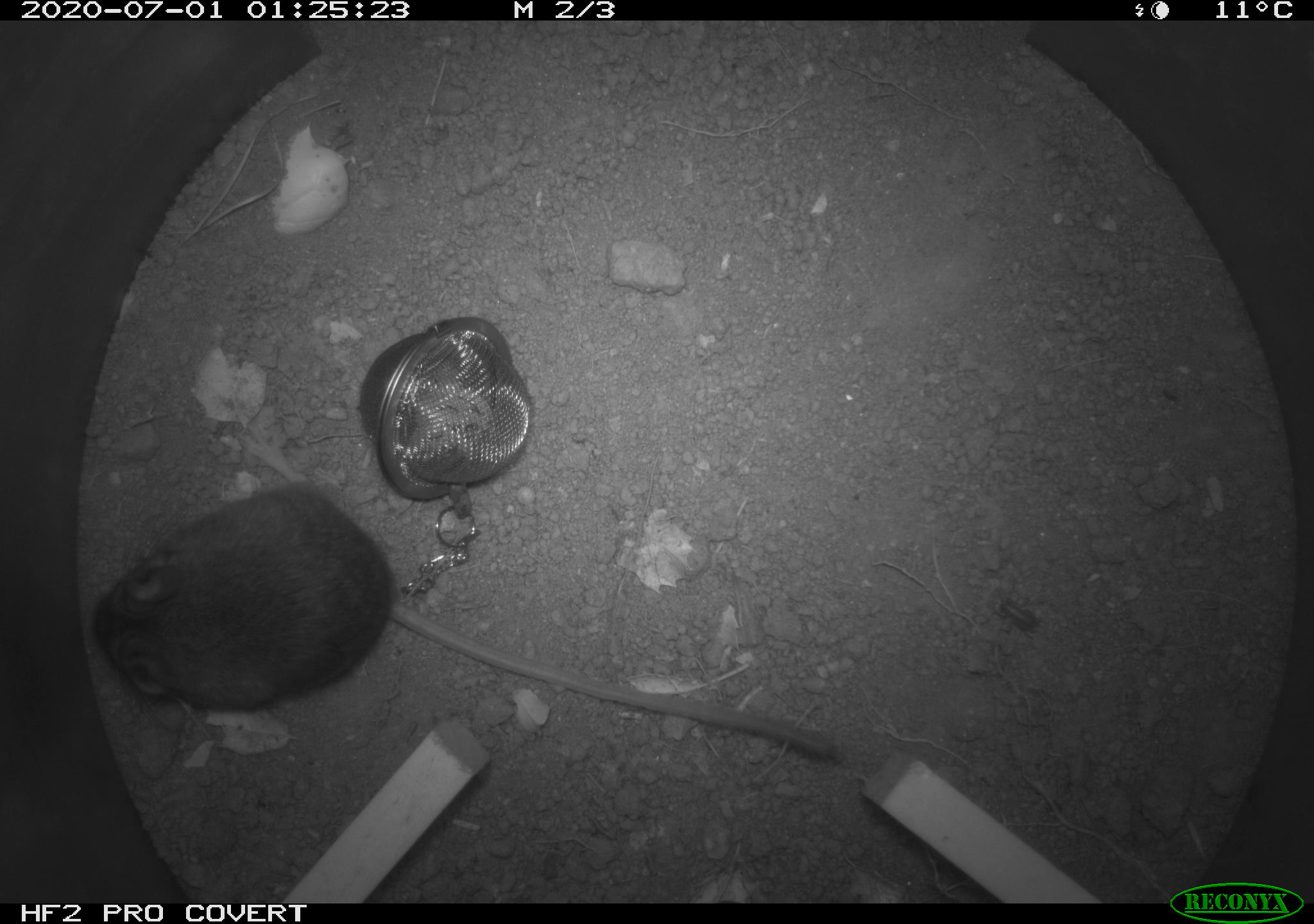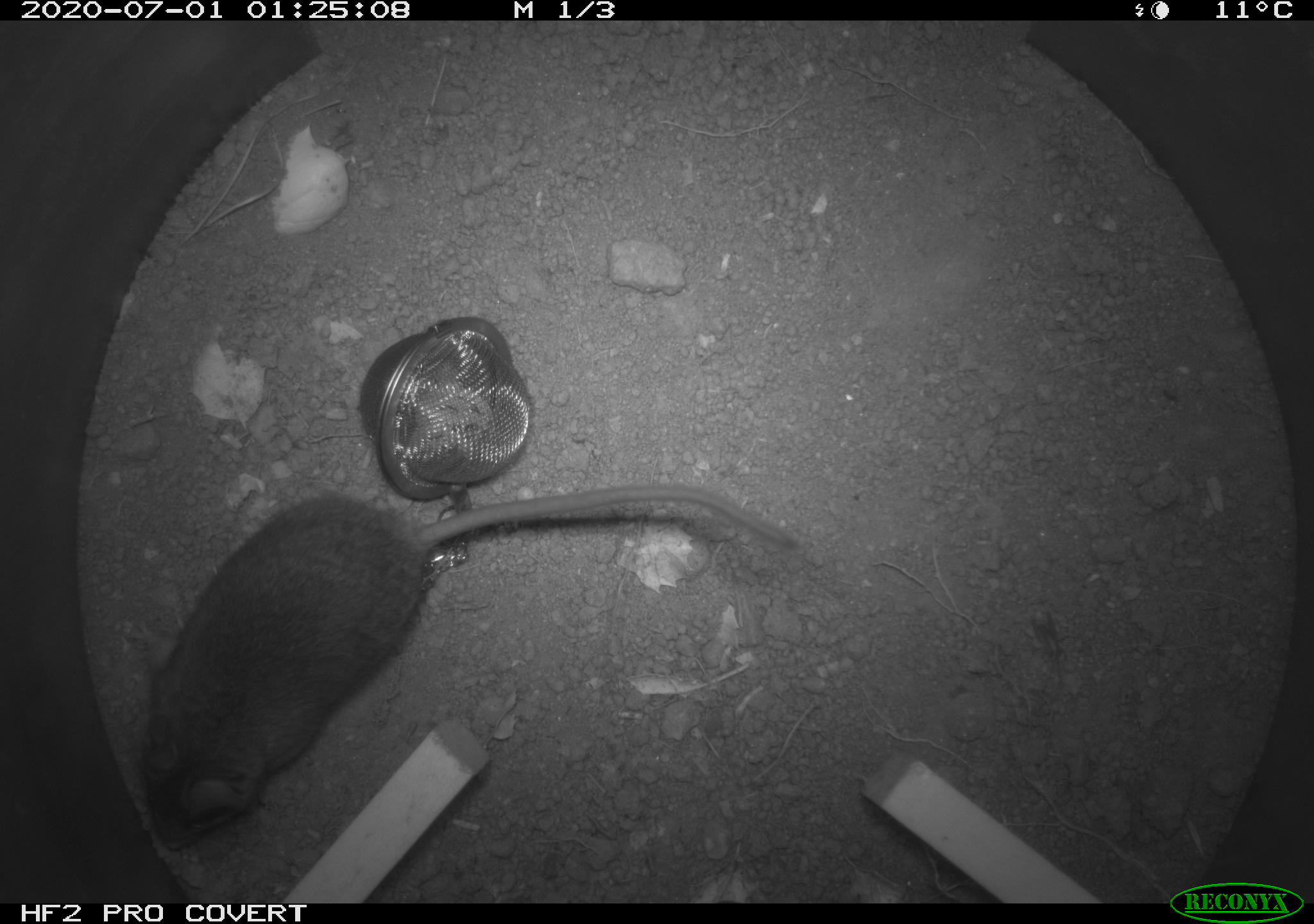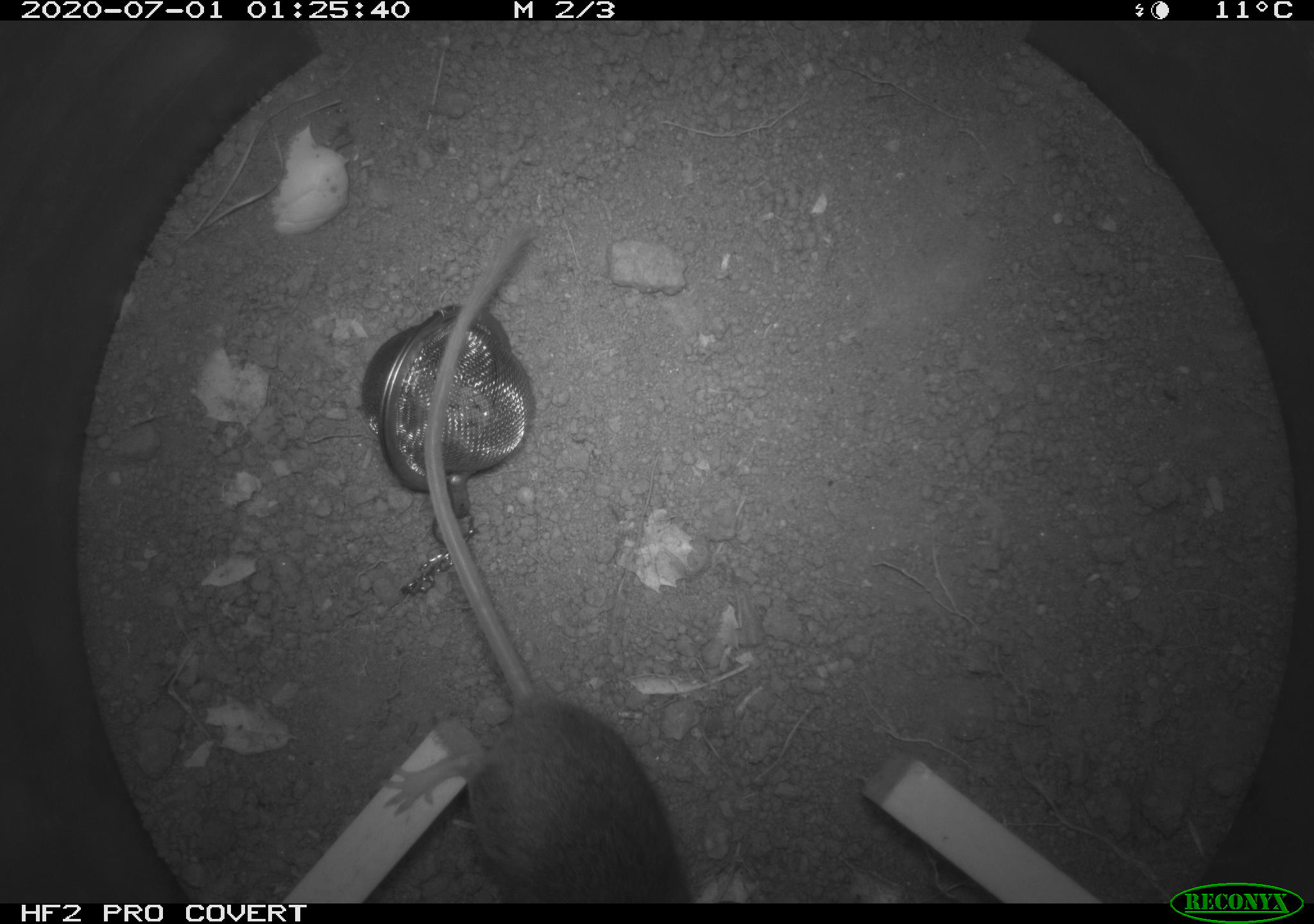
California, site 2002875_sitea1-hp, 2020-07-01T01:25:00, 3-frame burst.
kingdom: Animalia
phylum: Chordata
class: Mammalia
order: Rodentia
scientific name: Rodentia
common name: rodent